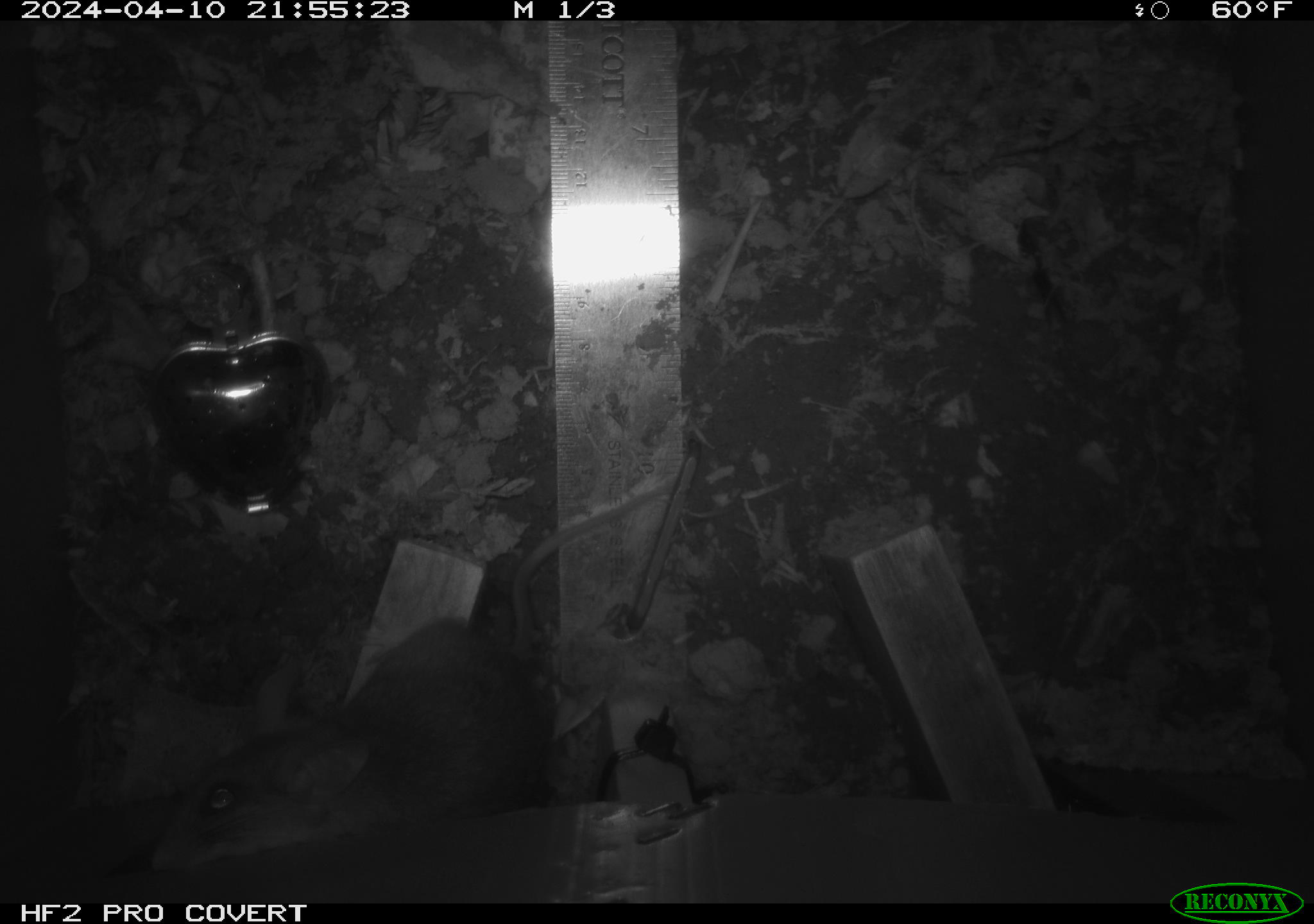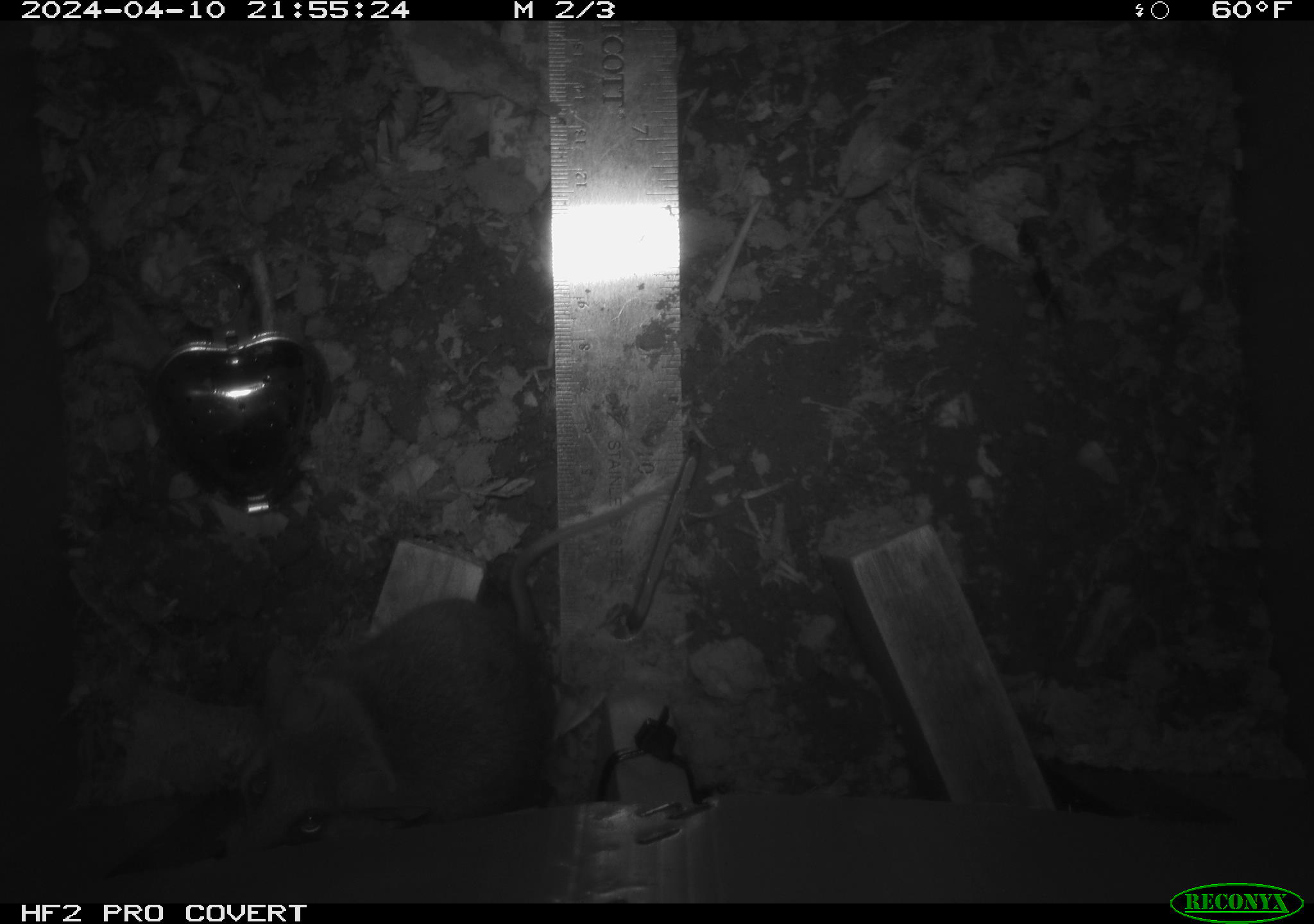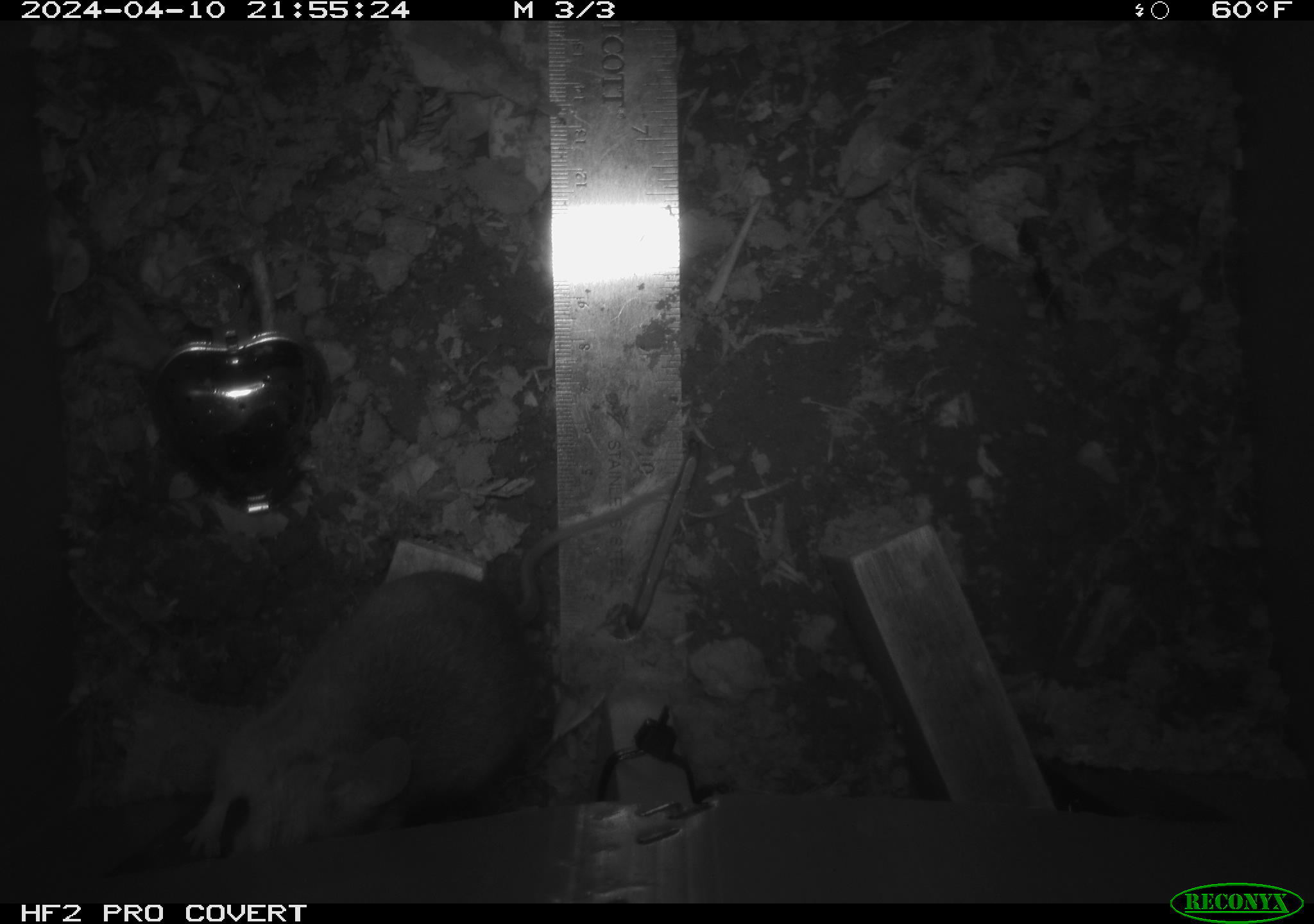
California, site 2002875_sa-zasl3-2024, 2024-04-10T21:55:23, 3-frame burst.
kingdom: Animalia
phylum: Chordata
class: Mammalia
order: Rodentia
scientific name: Rodentia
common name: rodent